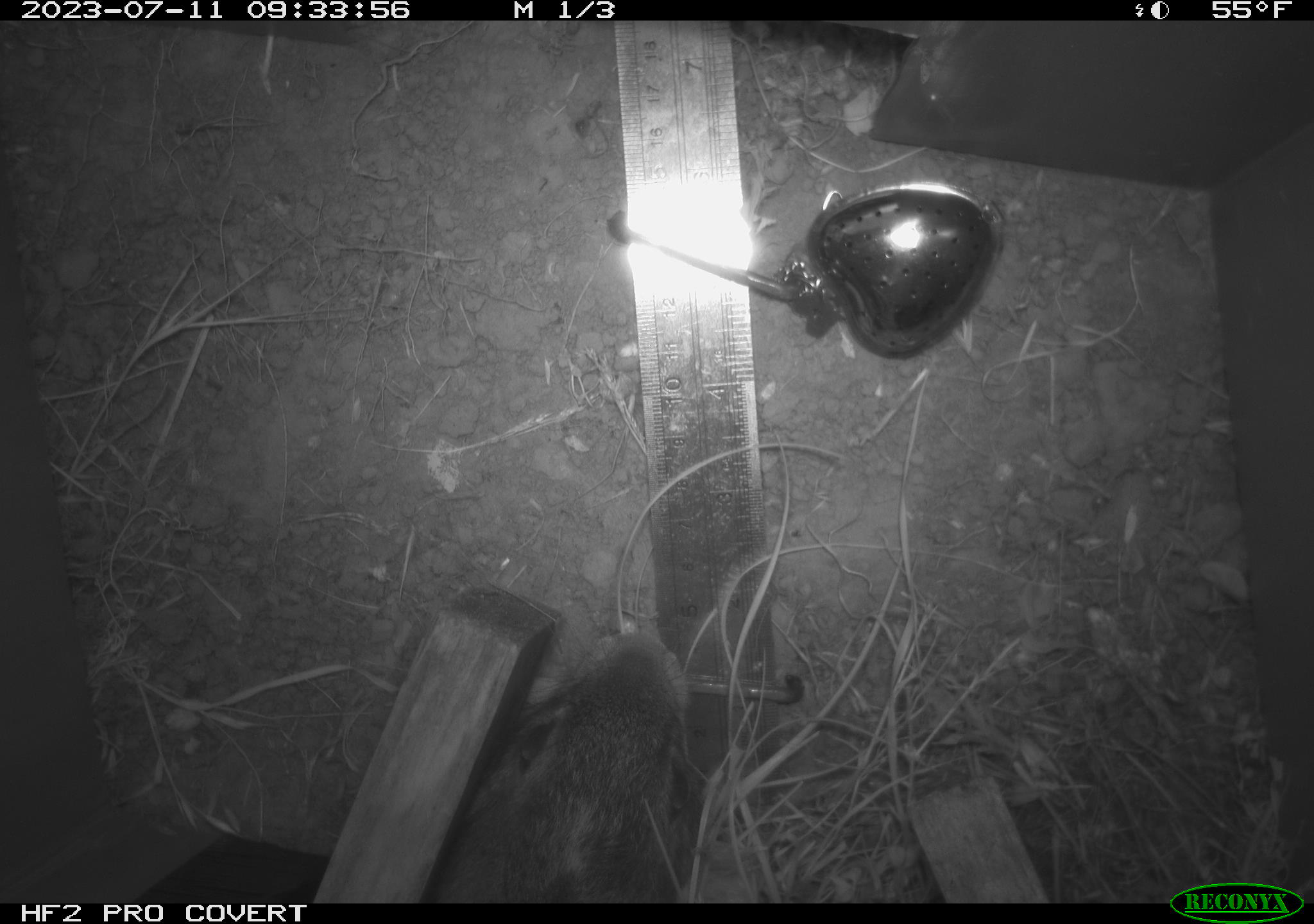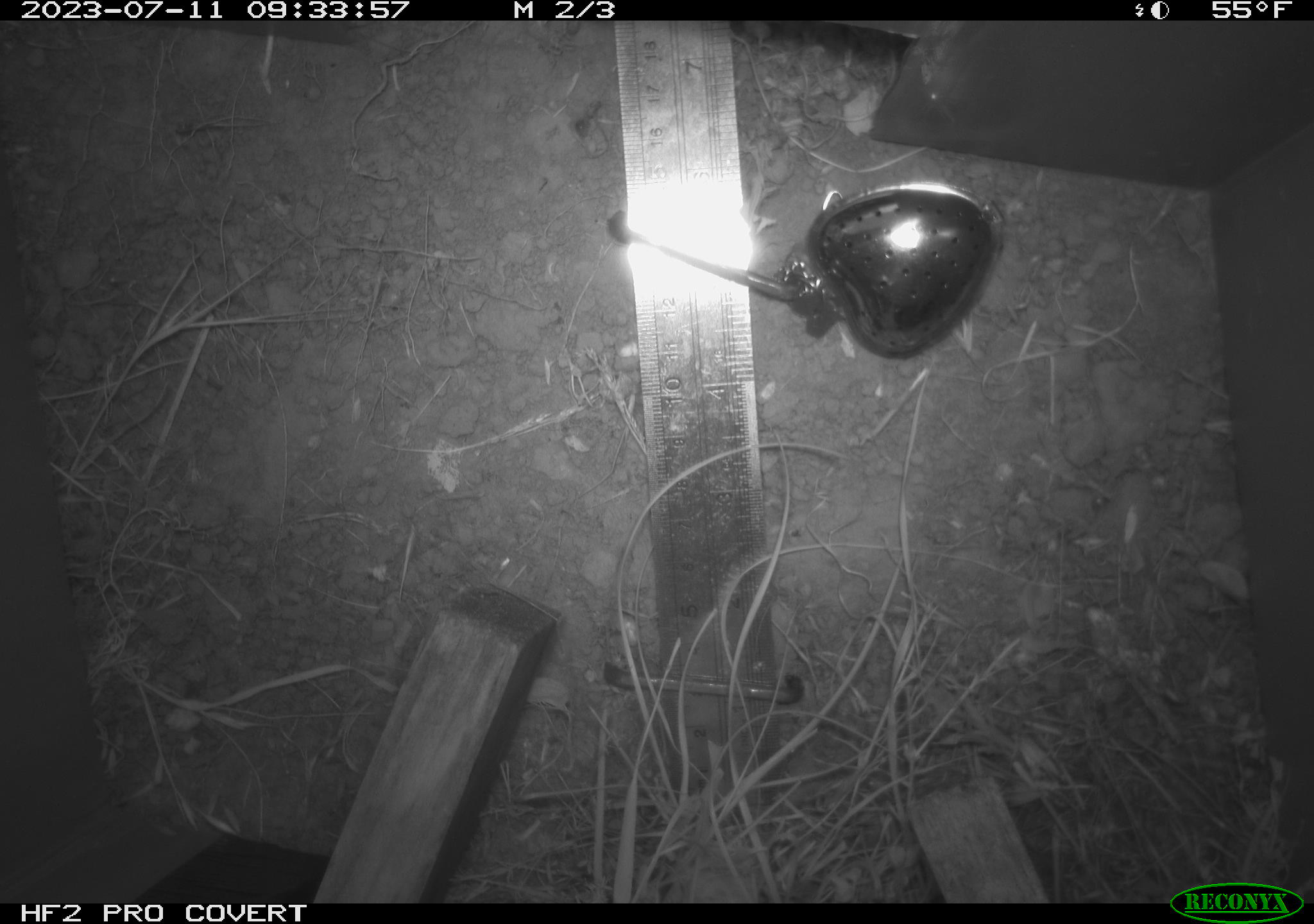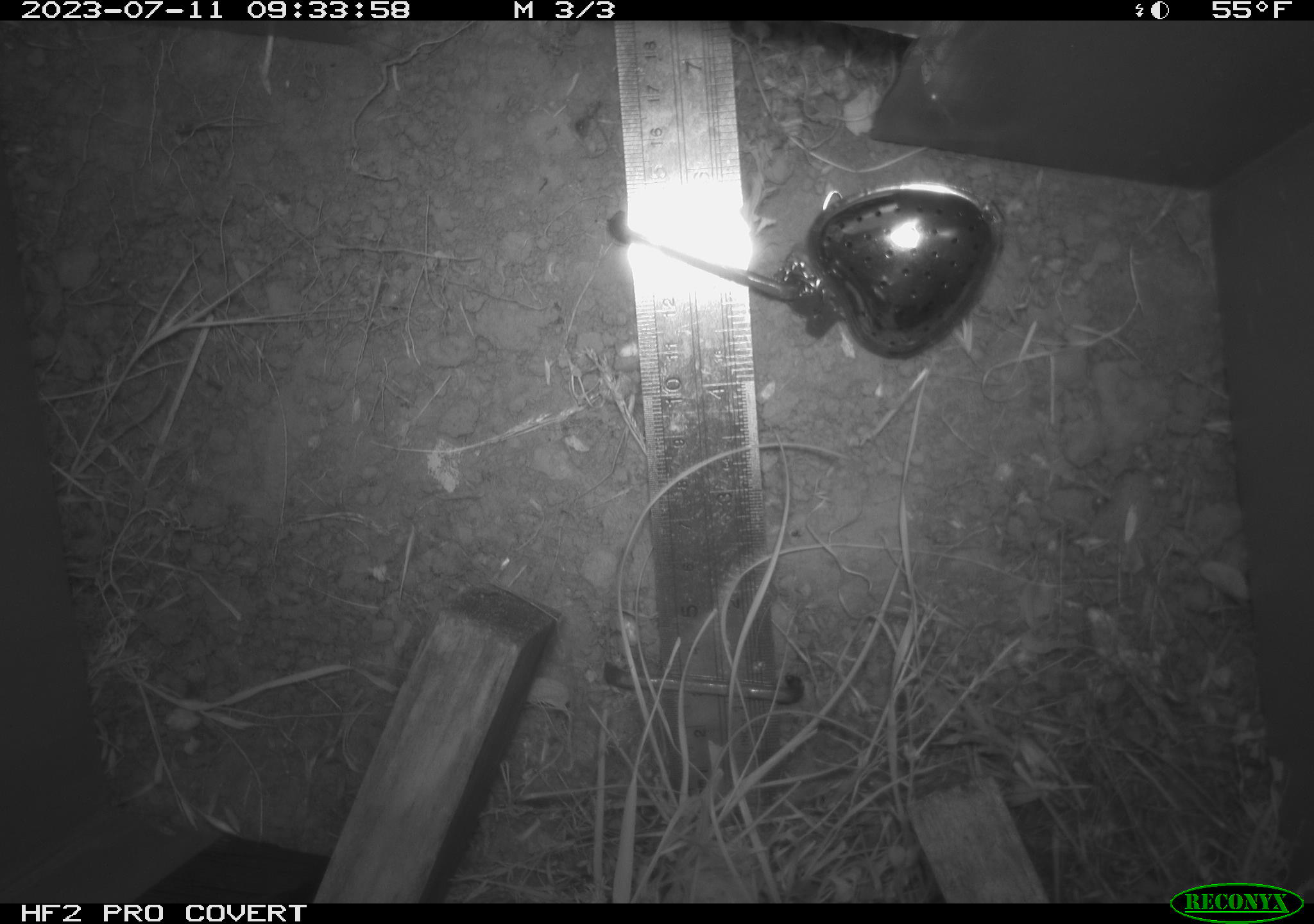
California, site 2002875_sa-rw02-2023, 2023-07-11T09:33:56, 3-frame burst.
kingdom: Animalia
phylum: Chordata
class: Mammalia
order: Lagomorpha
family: Leporidae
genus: Sylvilagus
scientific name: Sylvilagus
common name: cottontail rabbits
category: sylvilagus species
Sylvilagus species (cottontail rabbits) (Sylvilagus).